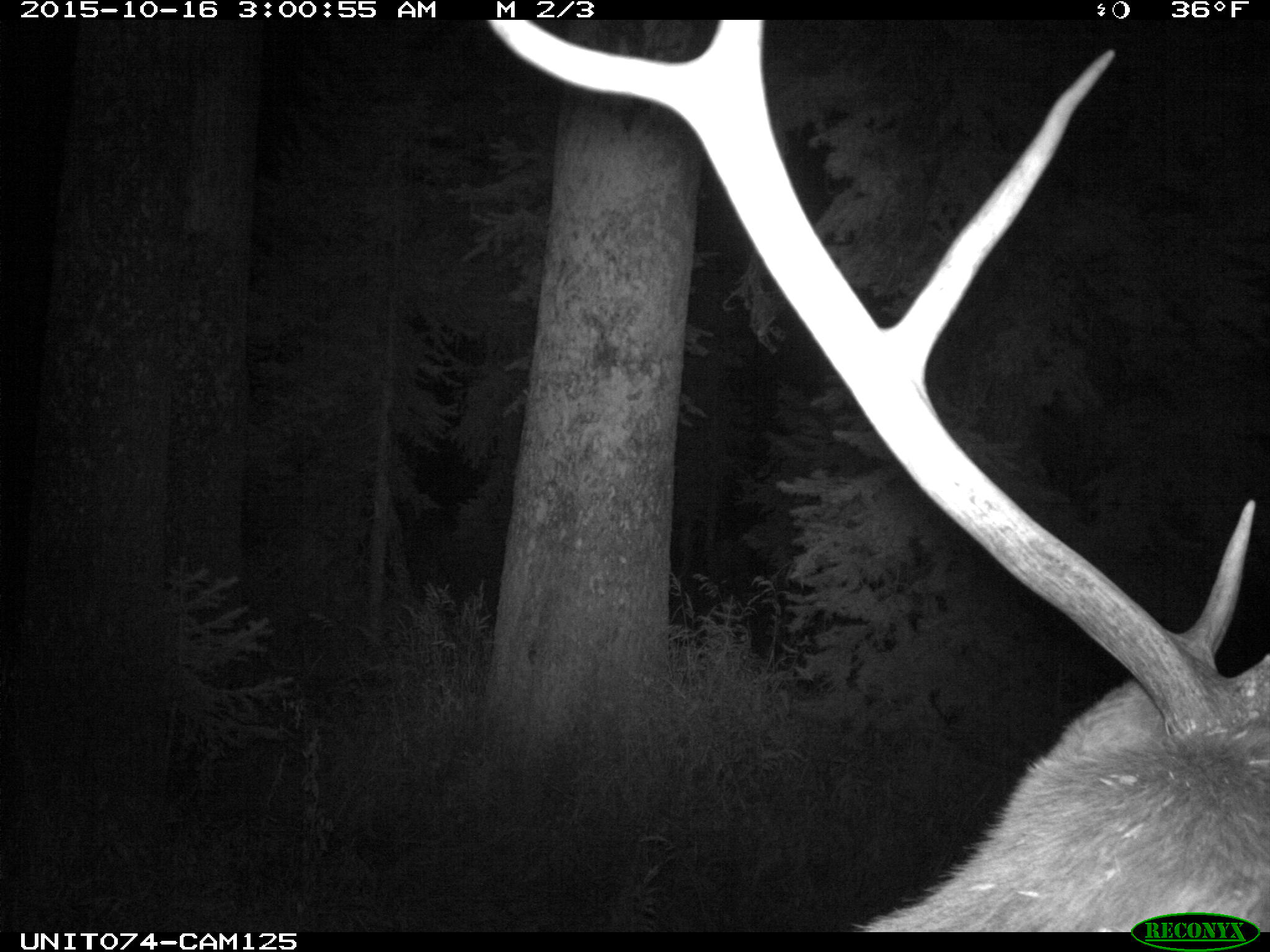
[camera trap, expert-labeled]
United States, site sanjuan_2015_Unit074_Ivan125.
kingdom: Animalia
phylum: Chordata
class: Mammalia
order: Artiodactyla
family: Cervidae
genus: Cervus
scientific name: Cervus elaphus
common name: red deer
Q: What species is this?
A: Cervus elaphus (red deer).